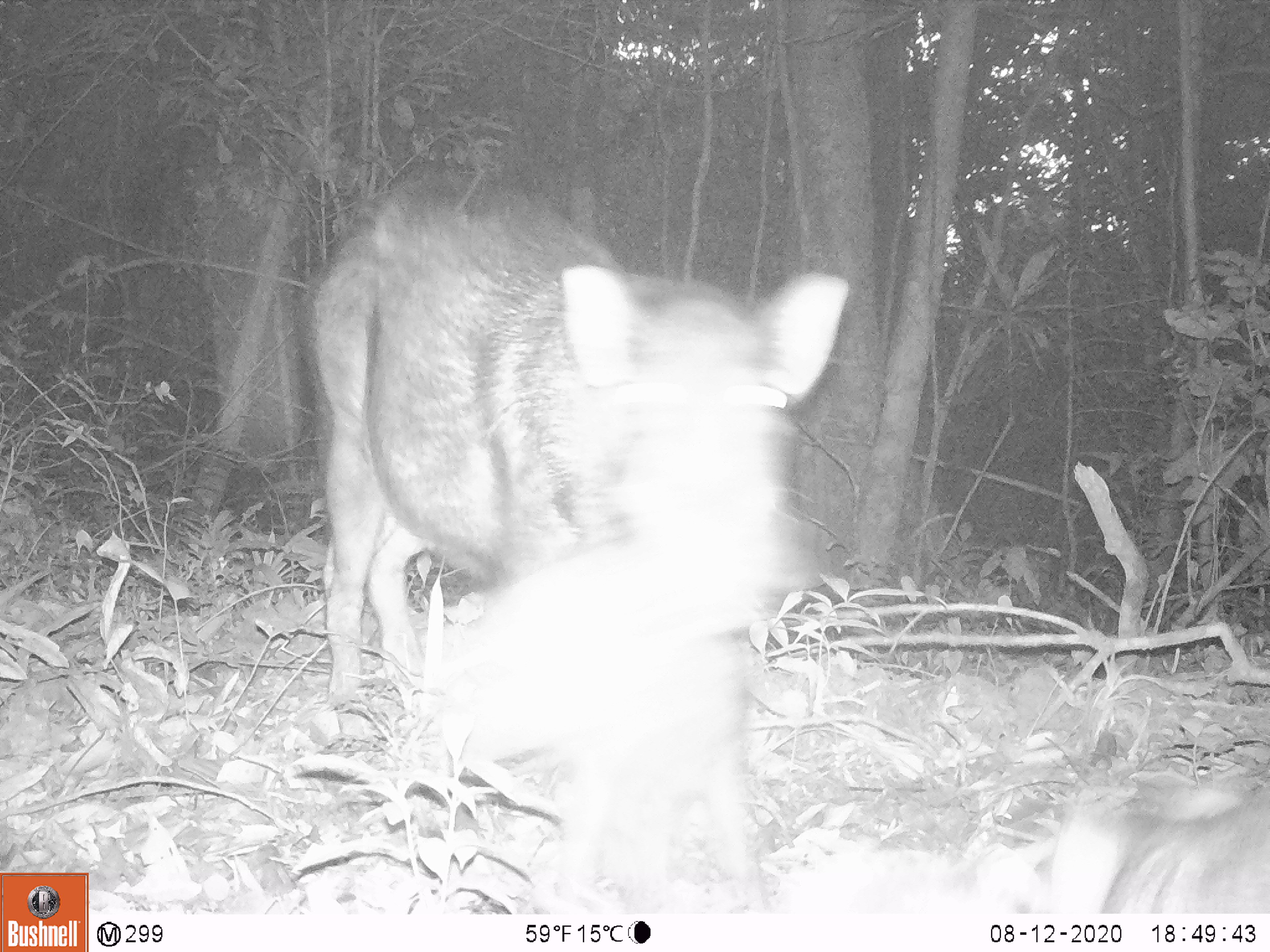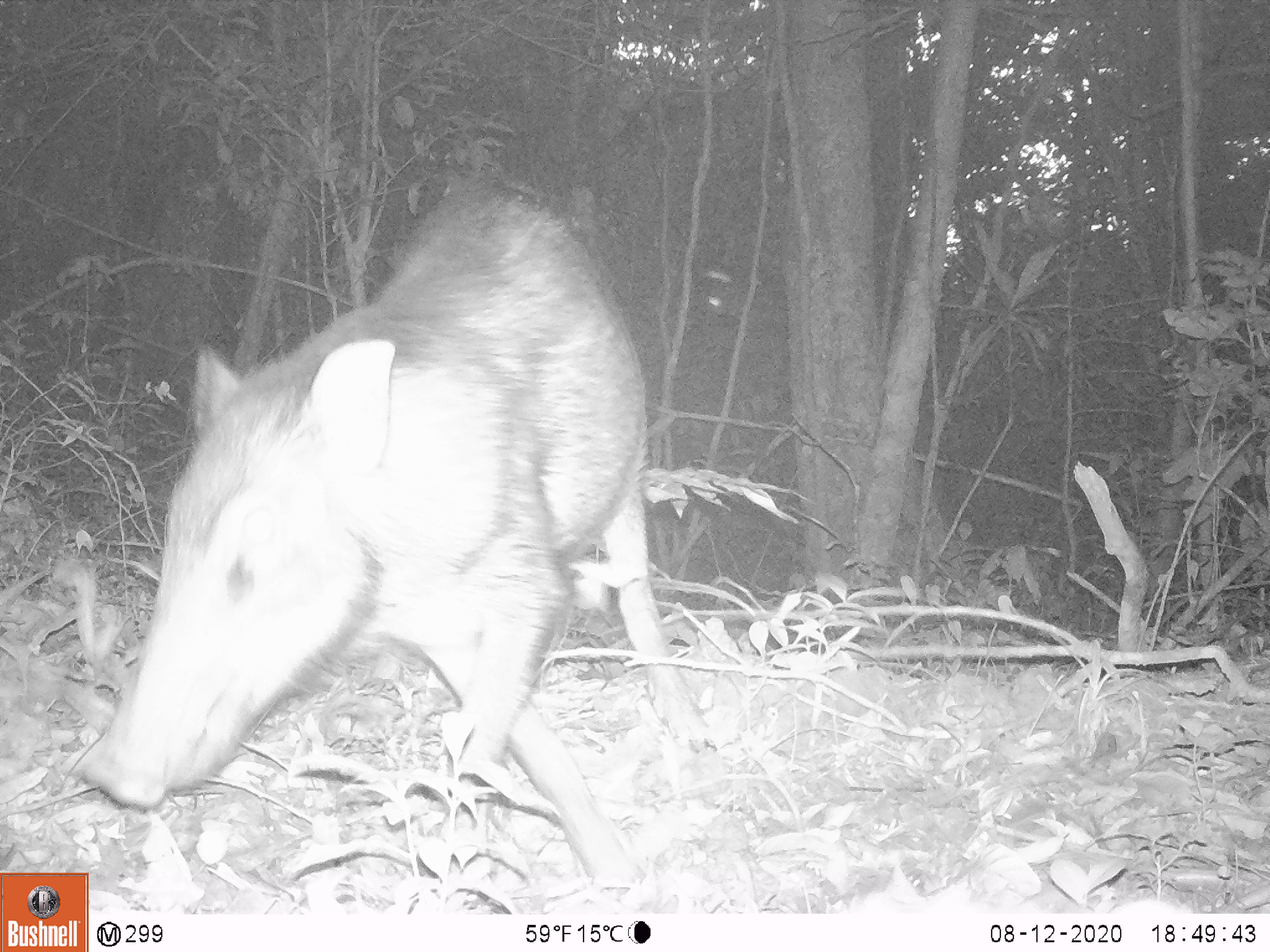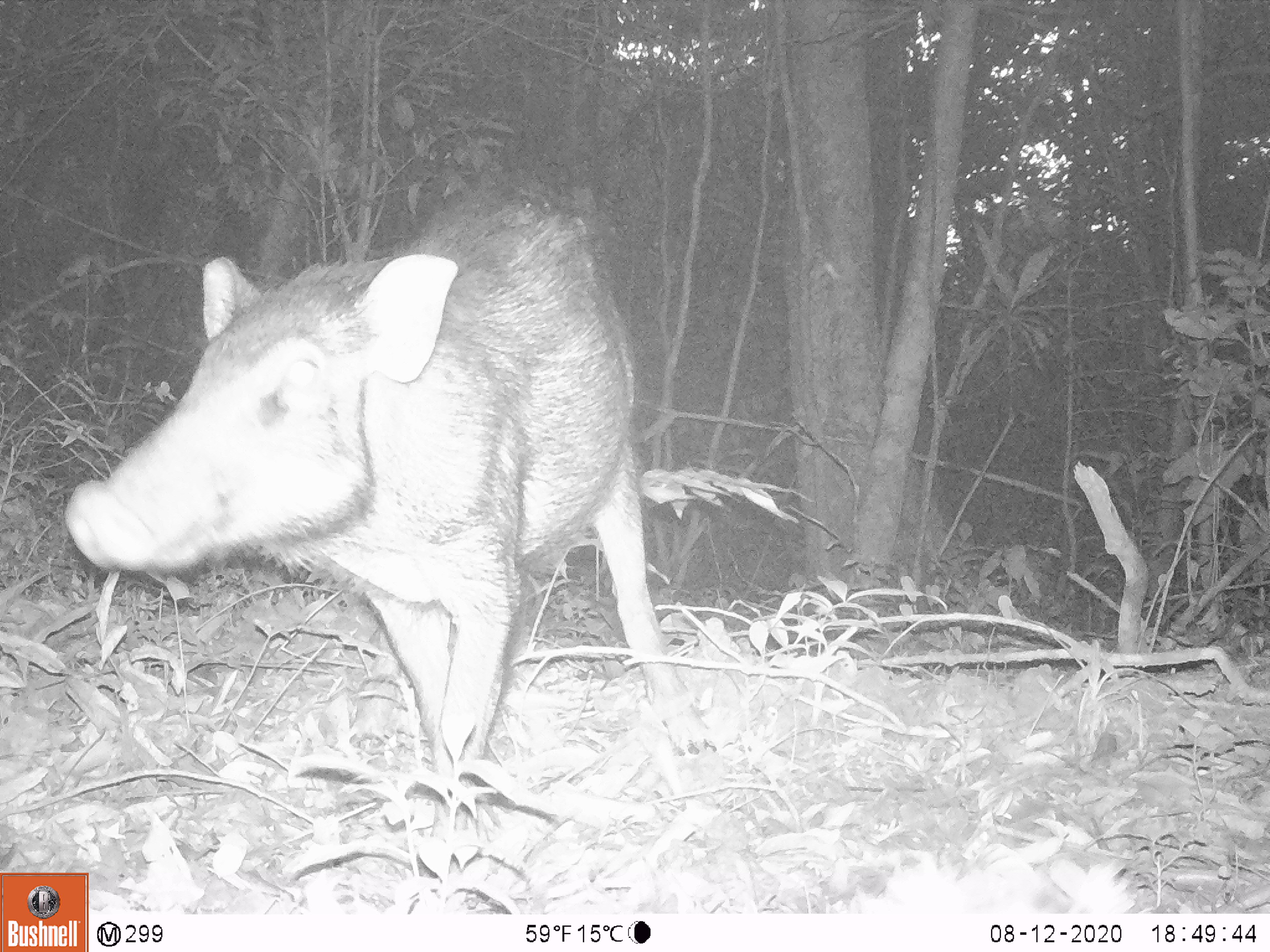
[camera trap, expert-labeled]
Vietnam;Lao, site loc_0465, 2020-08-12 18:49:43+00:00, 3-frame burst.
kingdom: Animalia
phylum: Chordata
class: Mammalia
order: Artiodactyla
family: Suidae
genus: Sus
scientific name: Sus scrofa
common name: eurasian wild pig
Eurasian wild pig (Sus scrofa). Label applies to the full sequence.